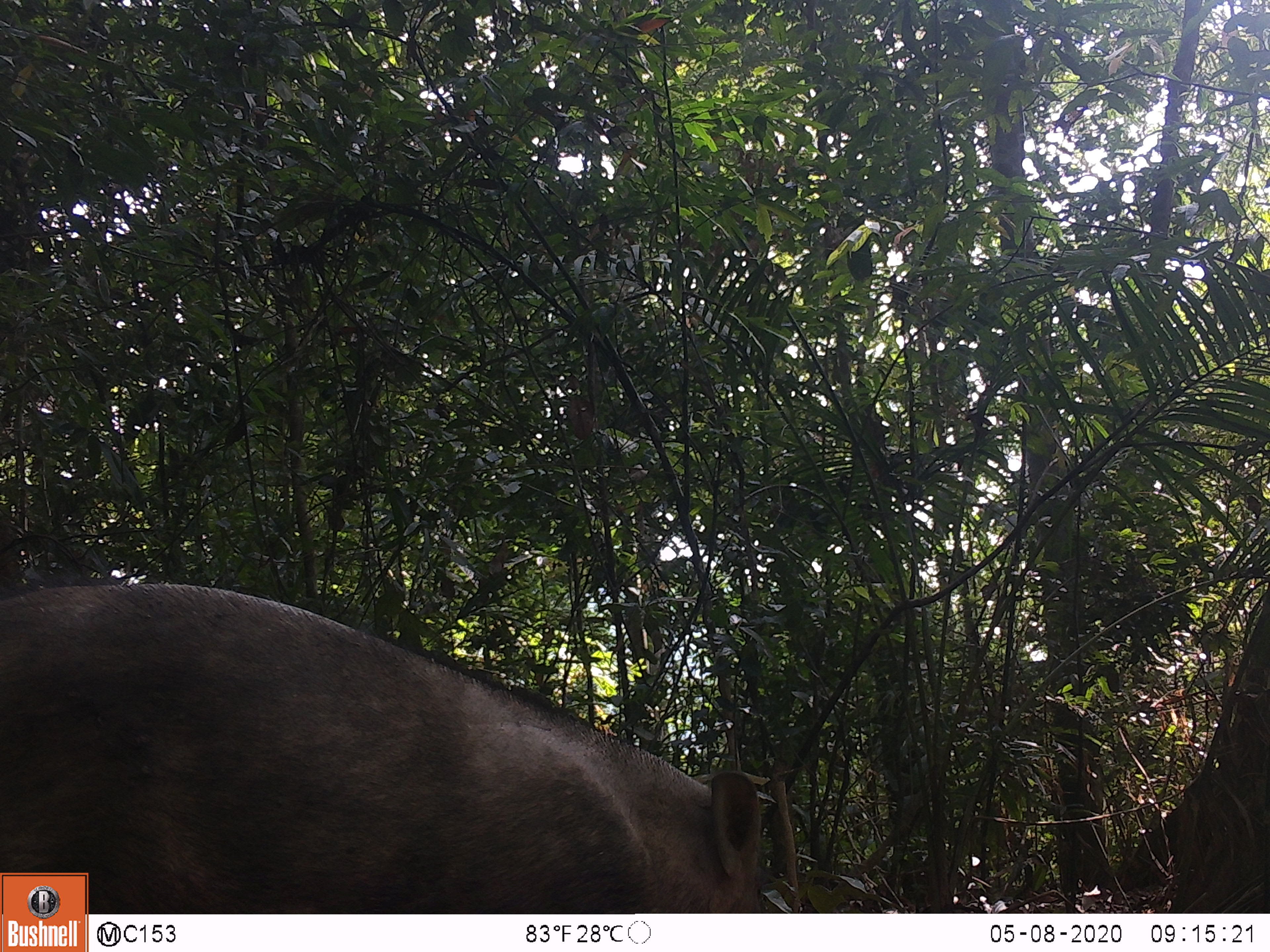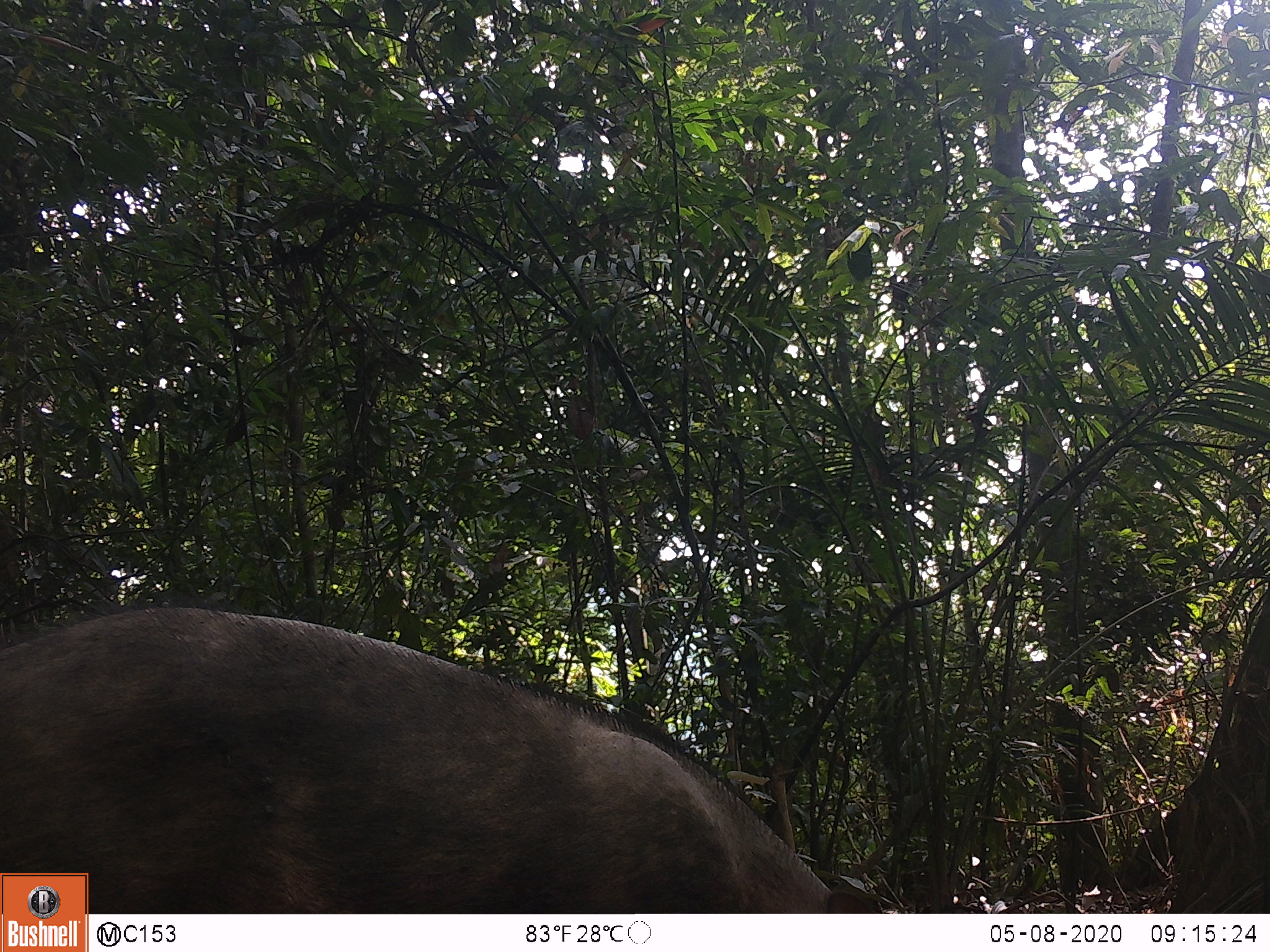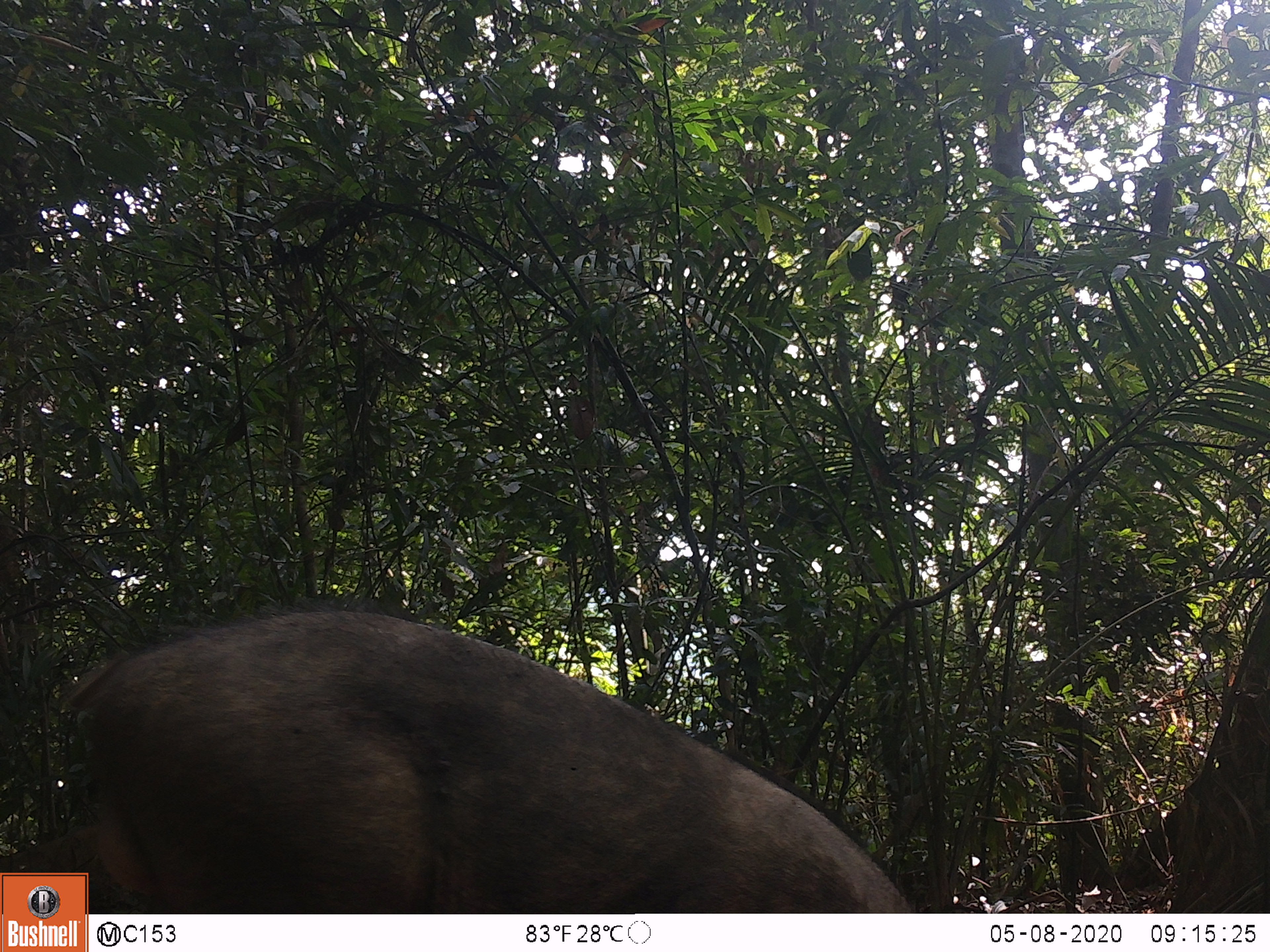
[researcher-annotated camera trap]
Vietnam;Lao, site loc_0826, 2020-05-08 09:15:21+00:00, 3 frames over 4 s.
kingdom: Animalia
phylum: Chordata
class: Mammalia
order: Artiodactyla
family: Suidae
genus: Sus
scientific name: Sus scrofa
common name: eurasian wild pig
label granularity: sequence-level